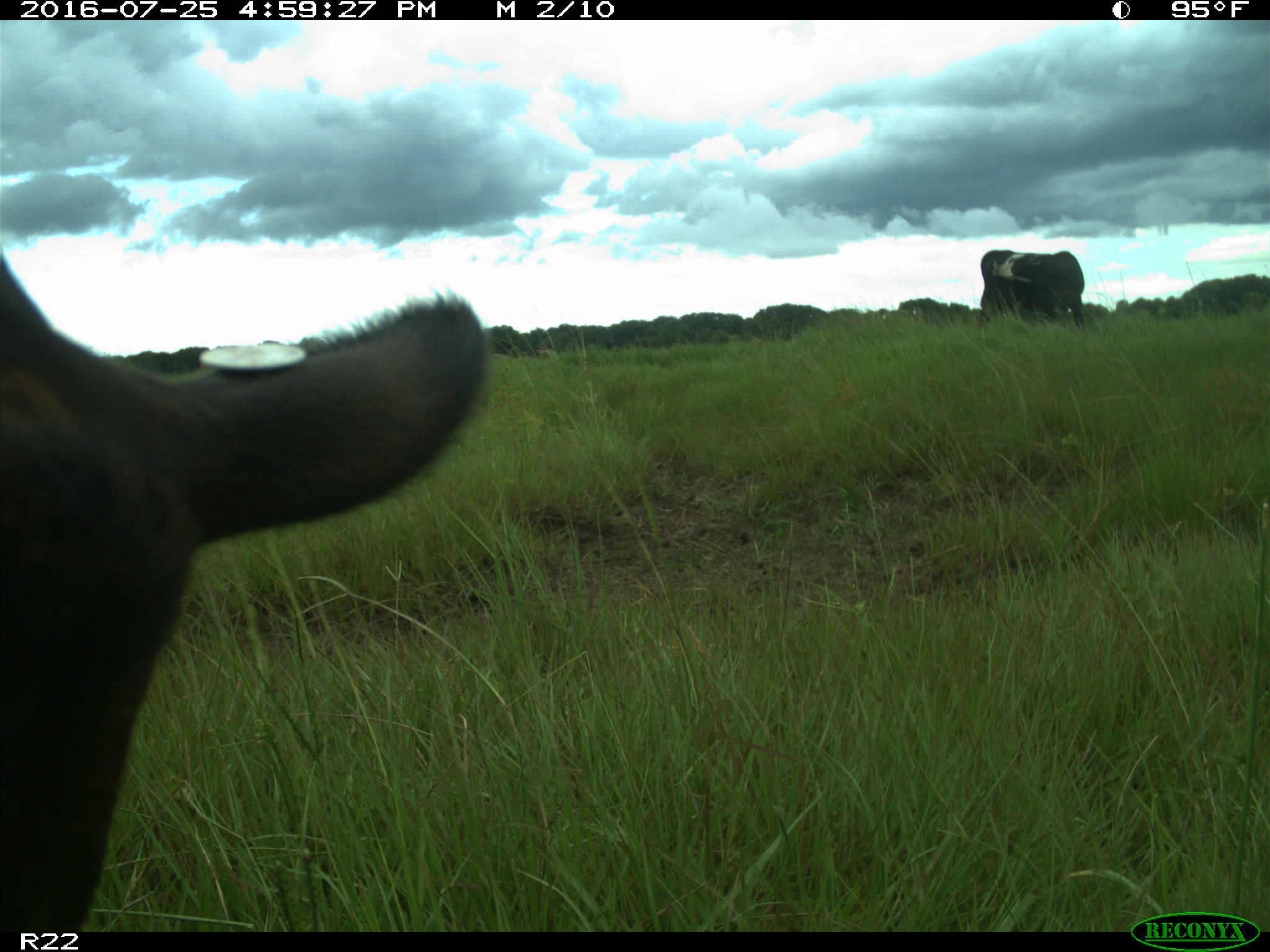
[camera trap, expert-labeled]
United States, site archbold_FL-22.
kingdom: Animalia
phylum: Chordata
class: Mammalia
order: Artiodactyla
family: Bovidae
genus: Bos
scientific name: Bos taurus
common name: domestic cow